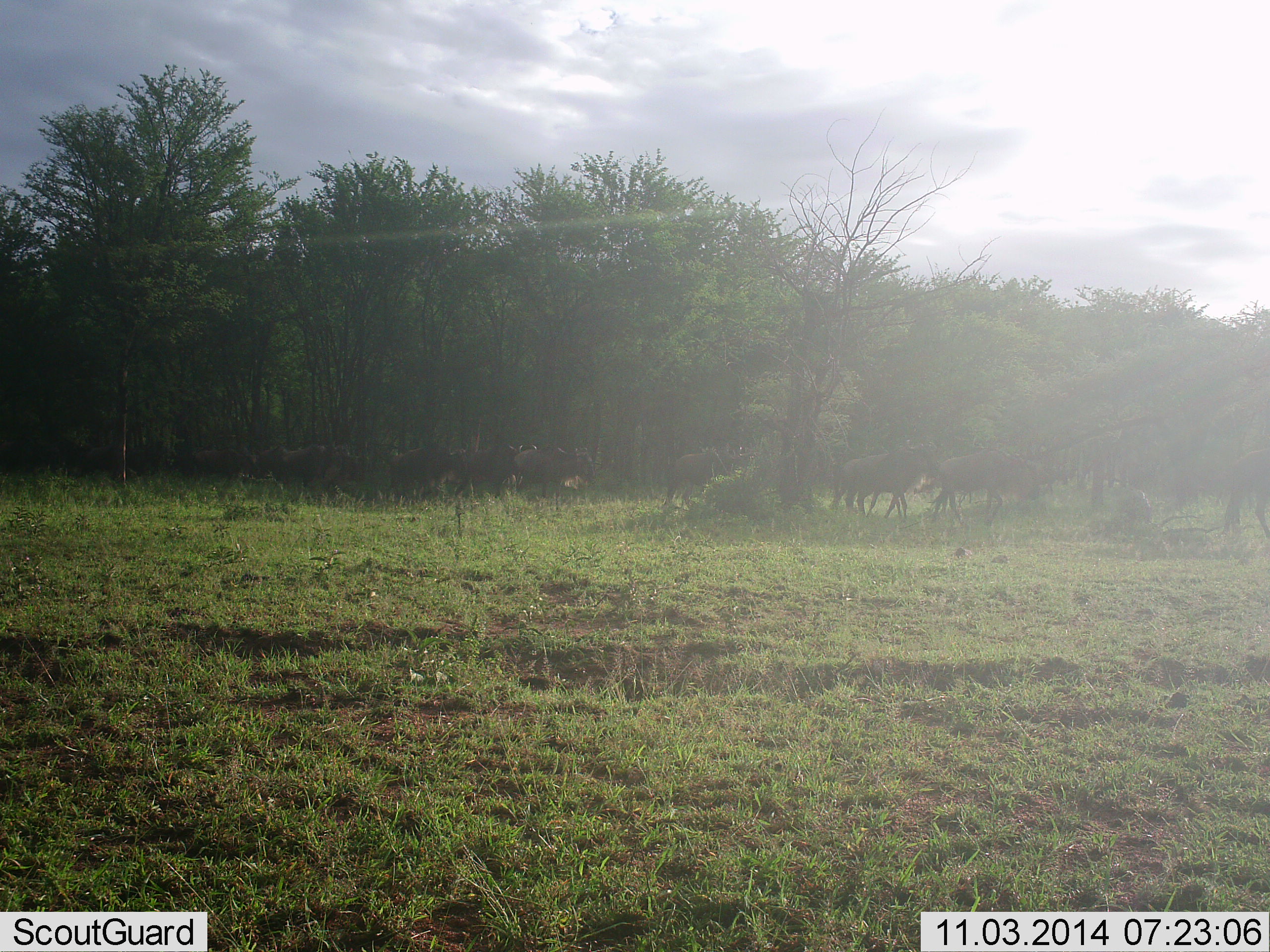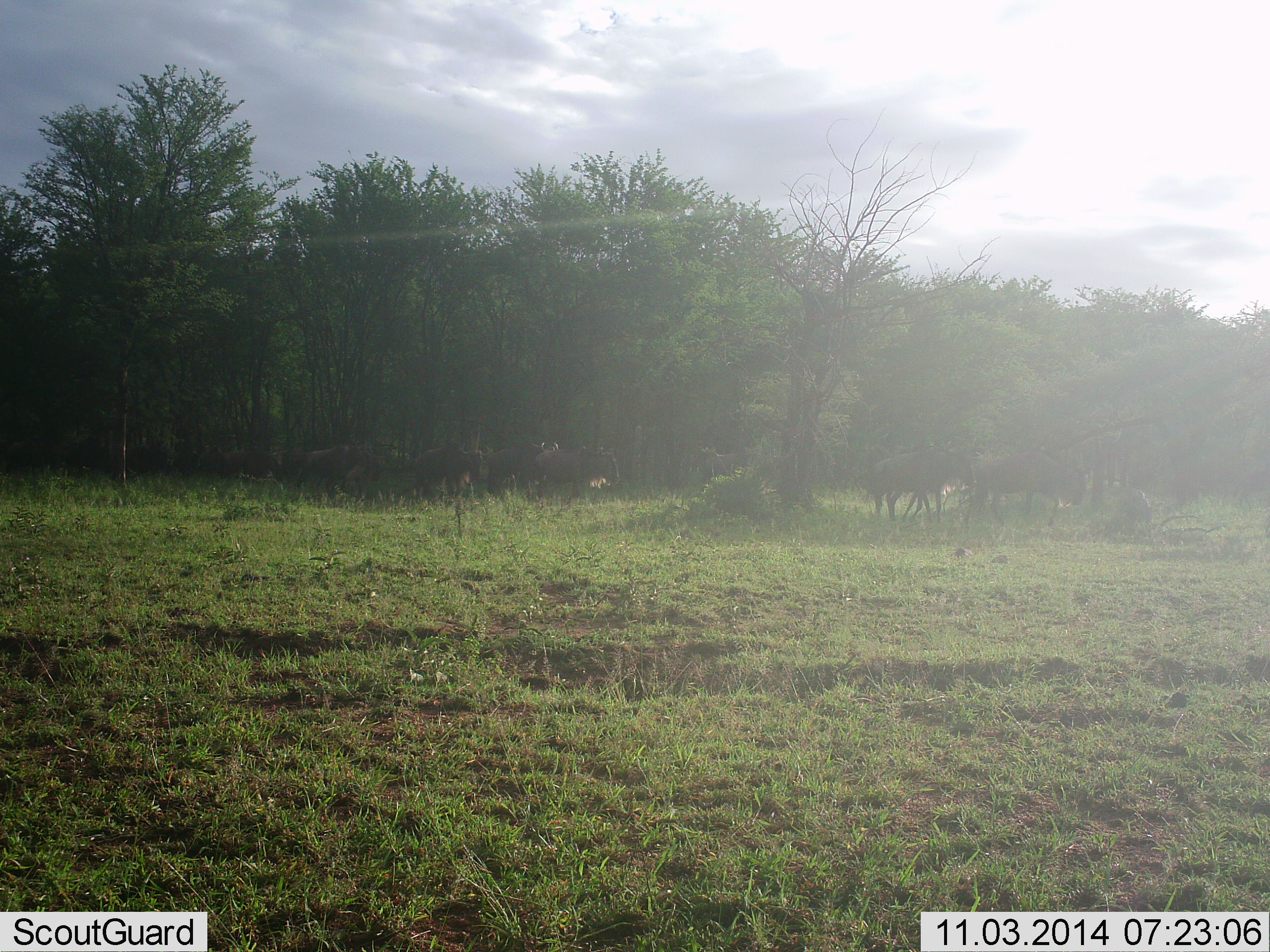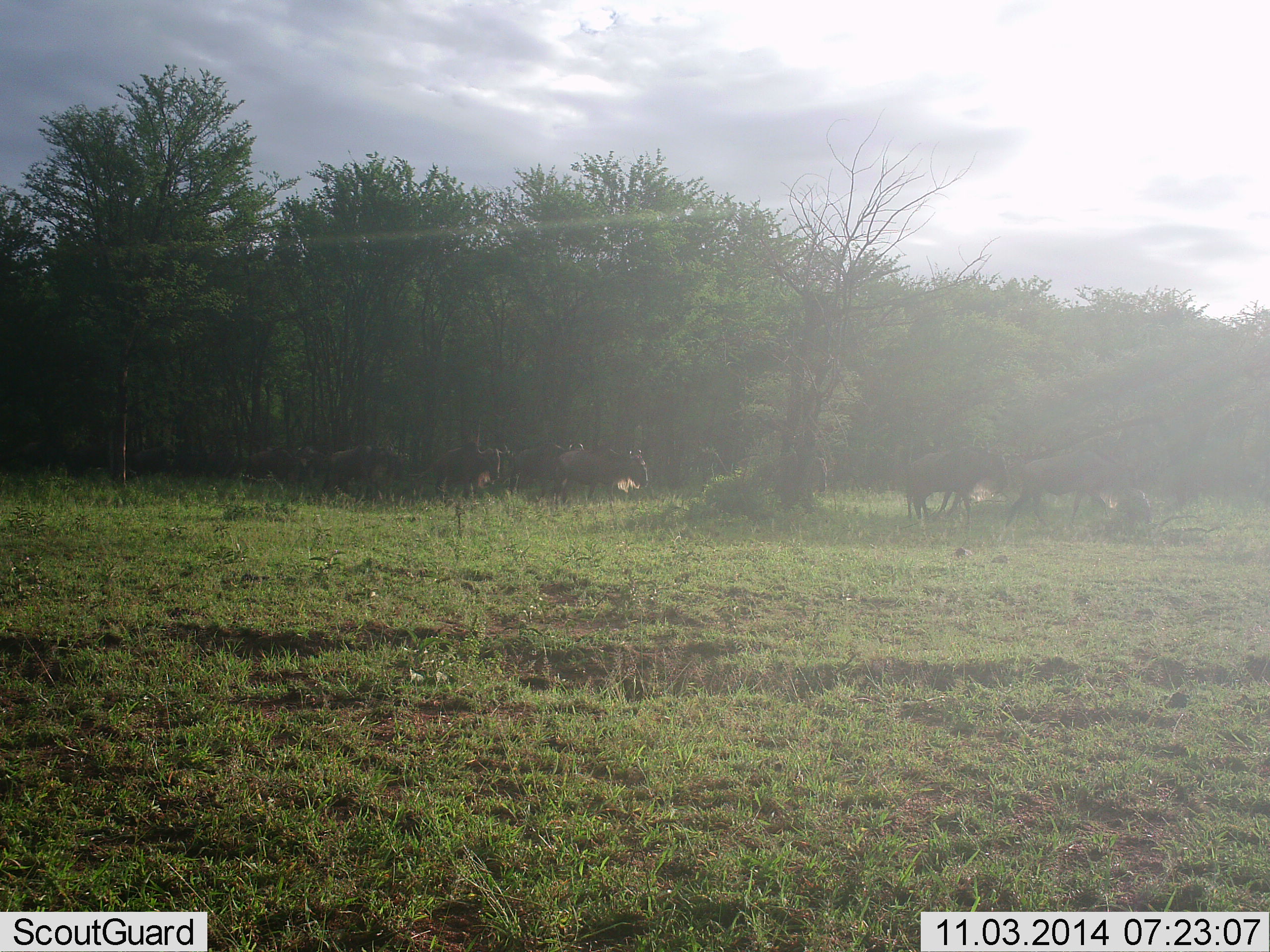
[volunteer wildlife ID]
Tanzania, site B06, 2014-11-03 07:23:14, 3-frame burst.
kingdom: Animalia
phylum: Chordata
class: Mammalia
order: Artiodactyla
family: Bovidae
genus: Connochaetes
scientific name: Connochaetes taurinus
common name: blue wildebeest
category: wildebeest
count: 11-50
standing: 20%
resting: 0%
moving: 90%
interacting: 0%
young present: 0%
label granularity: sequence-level